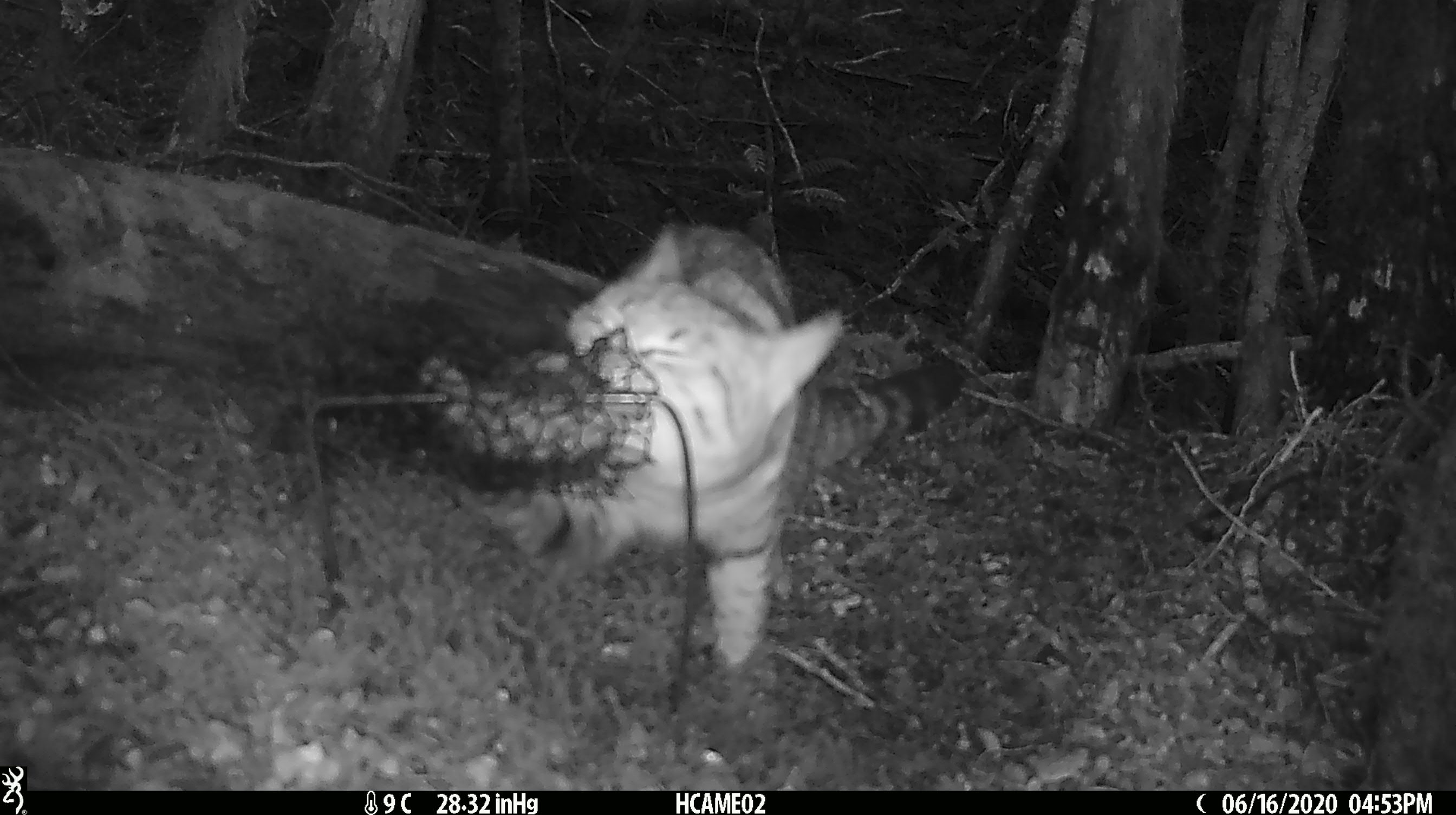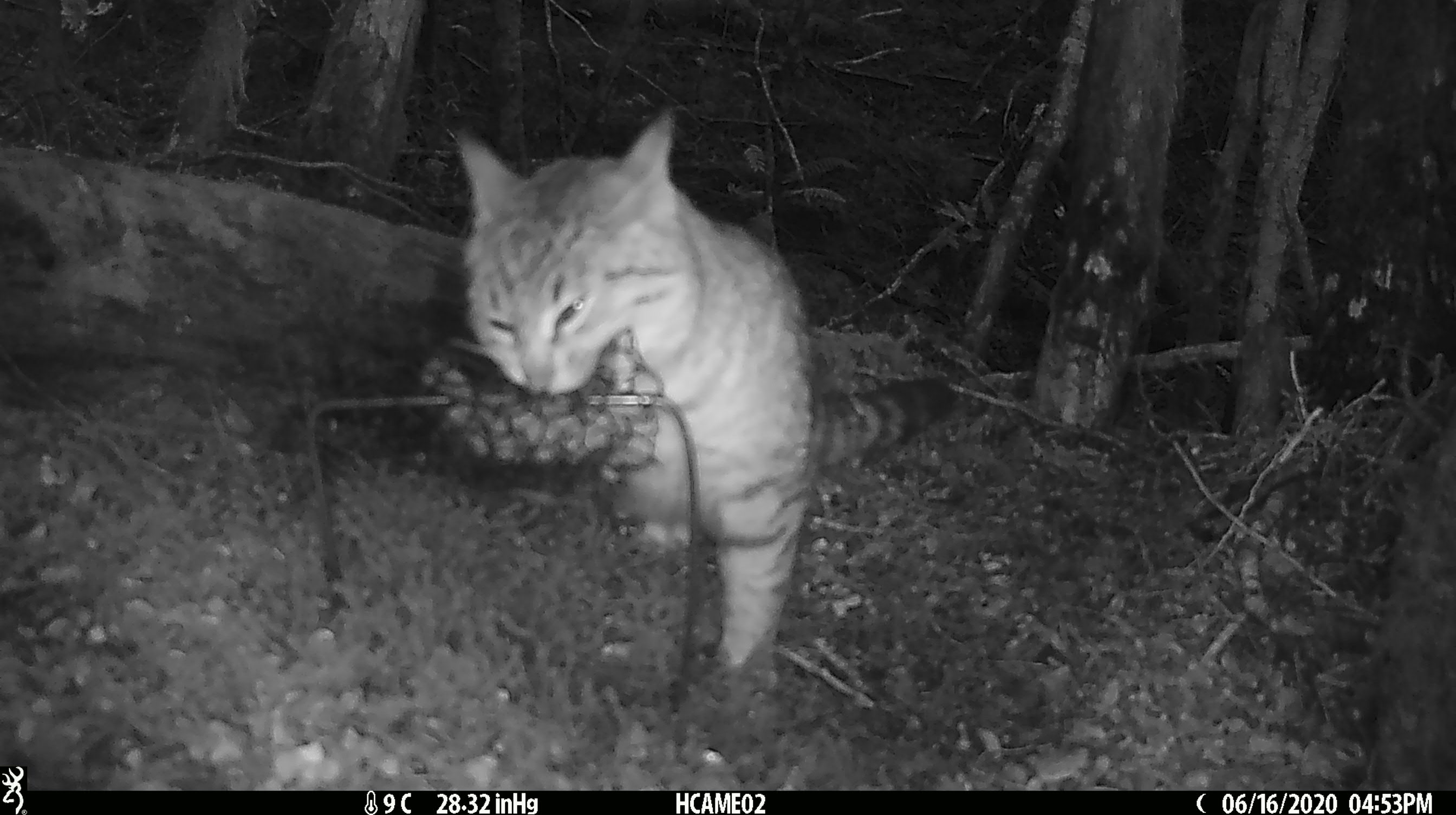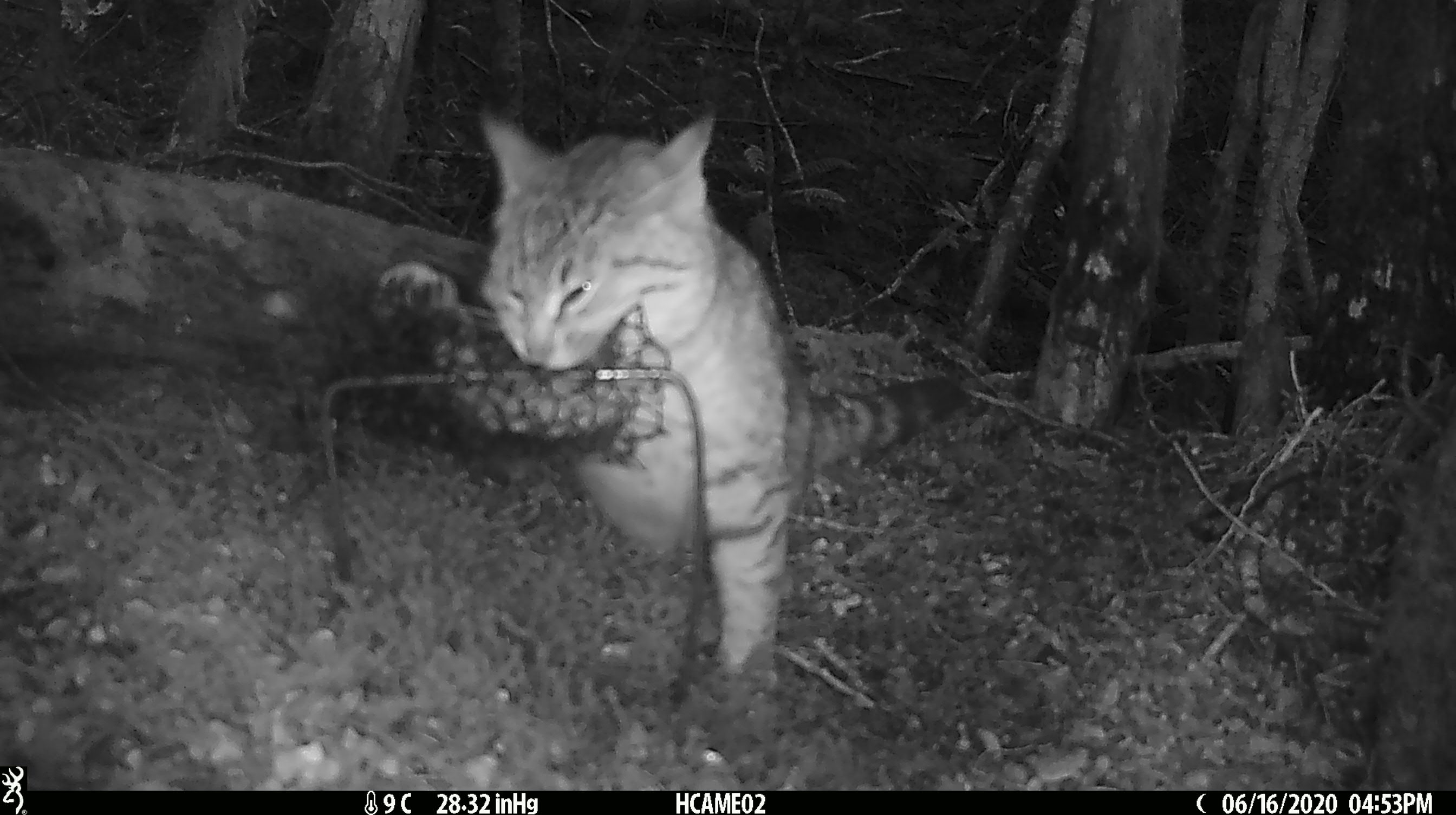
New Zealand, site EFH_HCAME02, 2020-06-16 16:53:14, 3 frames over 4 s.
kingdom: Animalia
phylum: Chordata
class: Mammalia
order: Carnivora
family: Felidae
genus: Felis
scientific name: Felis catus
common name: domestic cat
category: cat